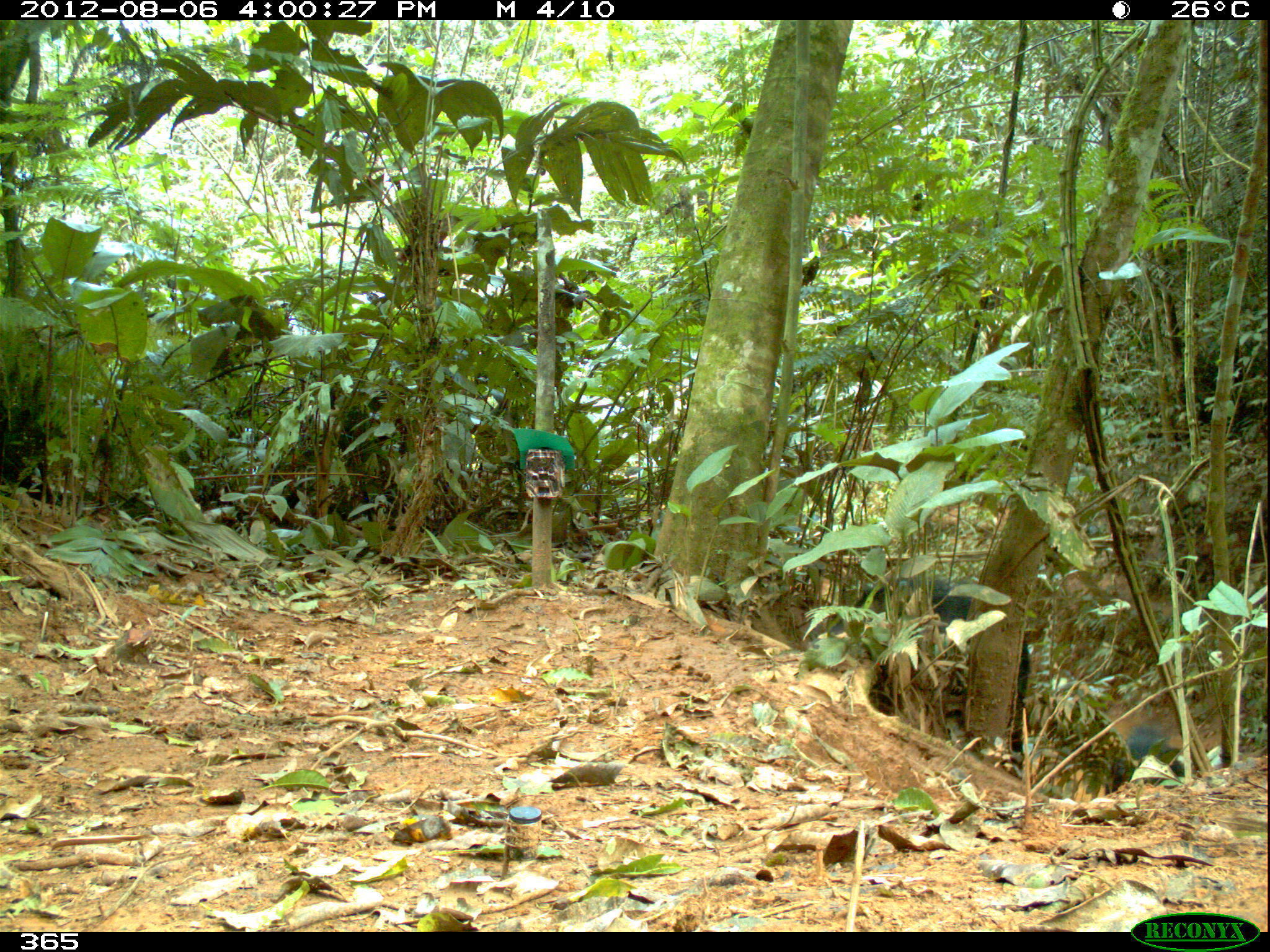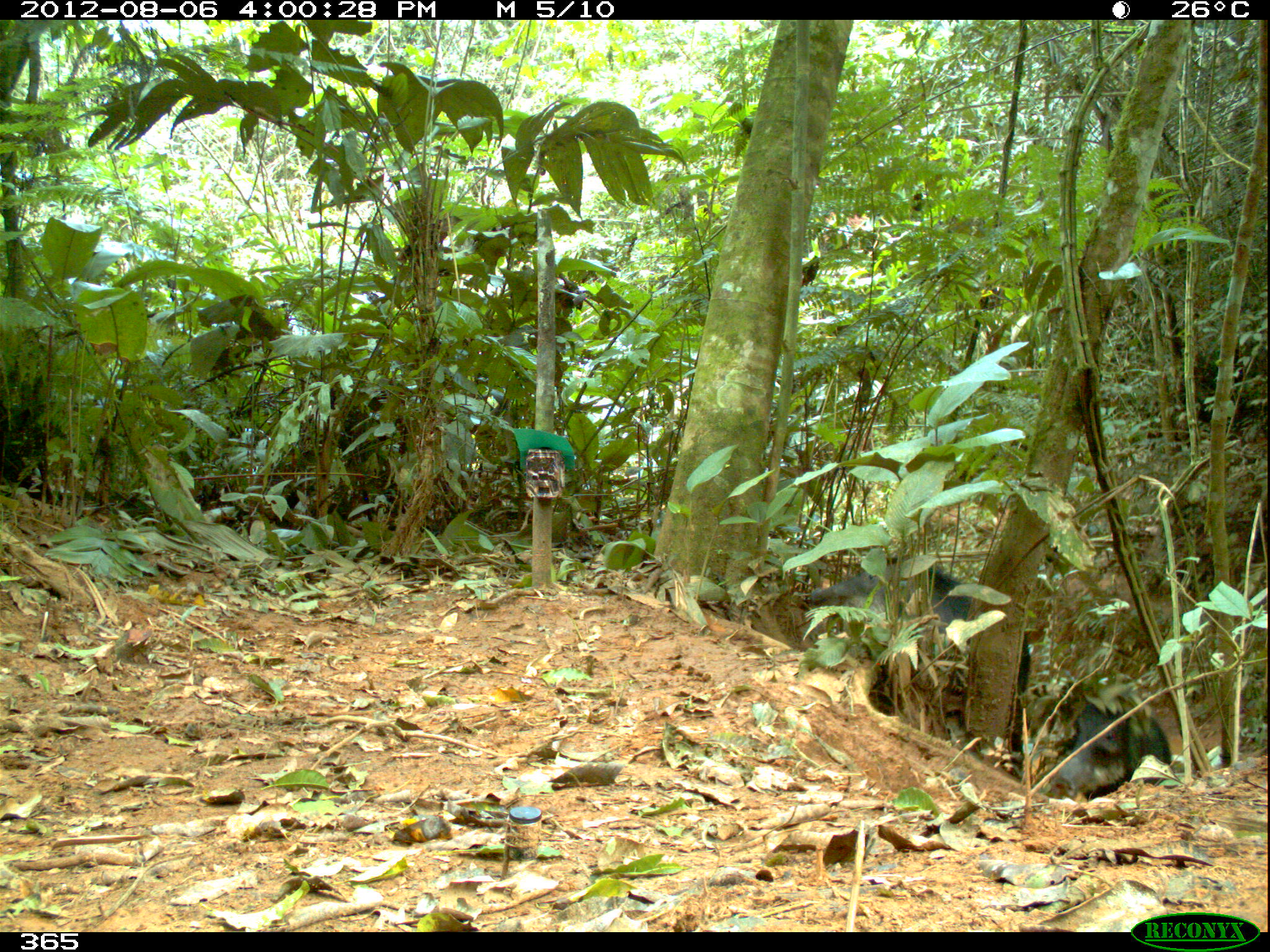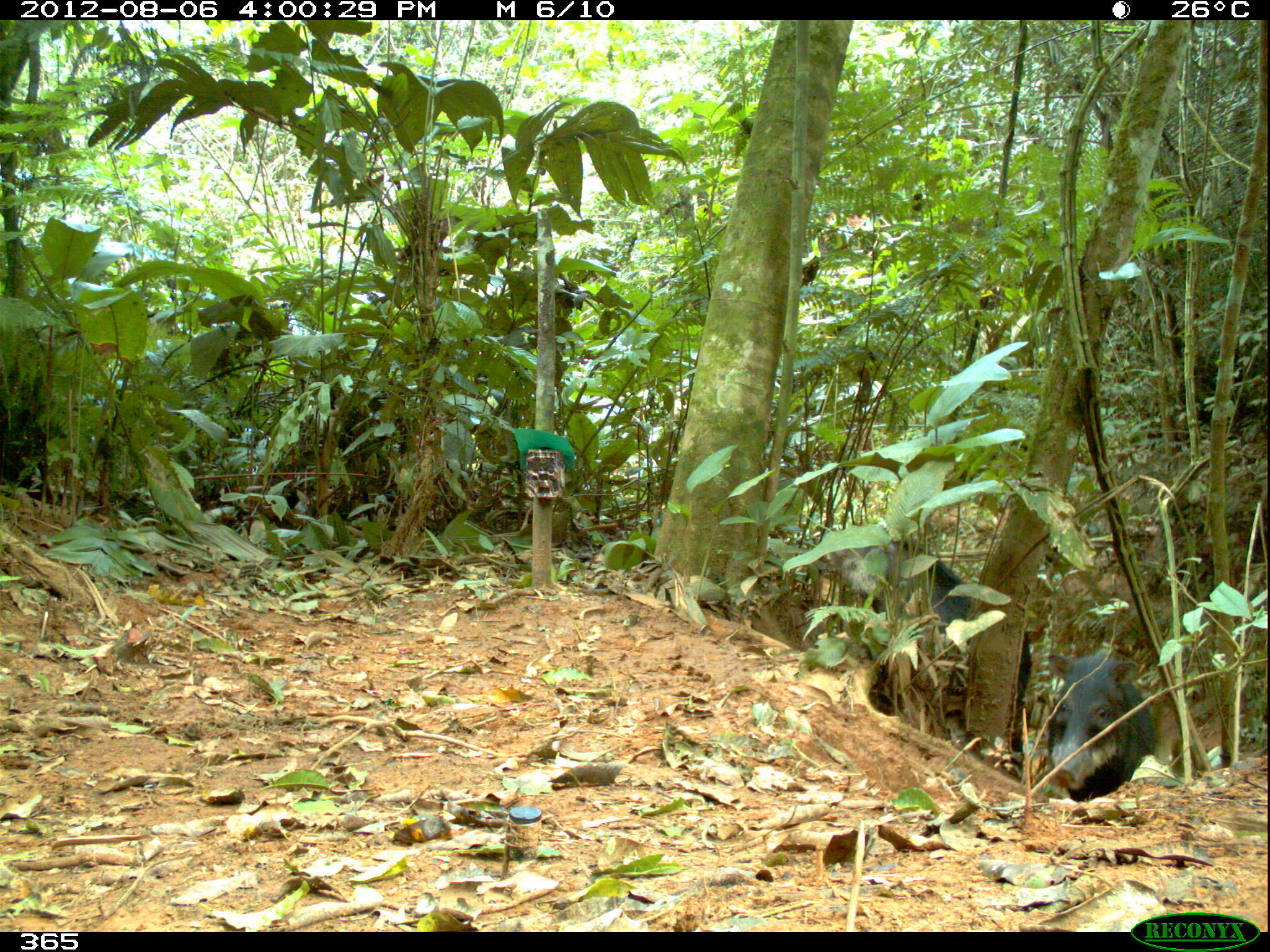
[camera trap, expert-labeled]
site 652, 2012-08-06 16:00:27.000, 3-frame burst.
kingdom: Animalia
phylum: Chordata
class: Mammalia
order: Artiodactyla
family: Tayassuidae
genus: Tayassu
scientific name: Tayassu pecari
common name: white-lipped peccary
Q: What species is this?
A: Tayassu pecari (white-lipped peccary).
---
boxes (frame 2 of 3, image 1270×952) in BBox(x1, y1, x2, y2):
tayassu pecari: BBox(798, 548, 1031, 693); BBox(1051, 687, 1179, 797)